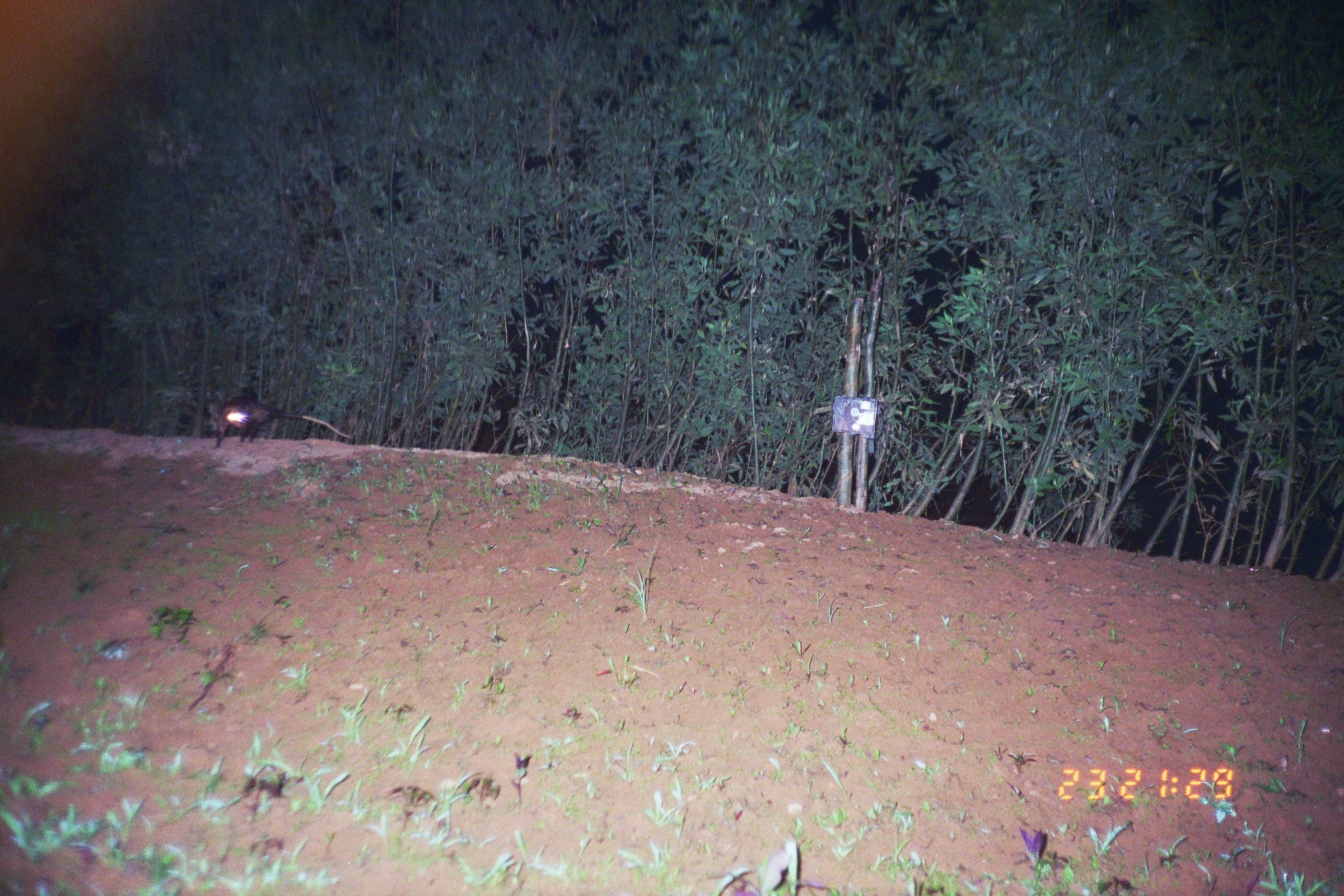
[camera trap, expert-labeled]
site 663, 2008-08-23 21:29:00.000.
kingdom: Animalia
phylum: Chordata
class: Mammalia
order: Didelphimorphia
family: Didelphidae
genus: Didelphis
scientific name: Didelphis marsupialis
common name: southern opossum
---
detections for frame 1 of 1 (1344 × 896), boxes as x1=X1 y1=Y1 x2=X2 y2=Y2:
didelphis marsupialis: x1=207 y1=397 x2=354 y2=450